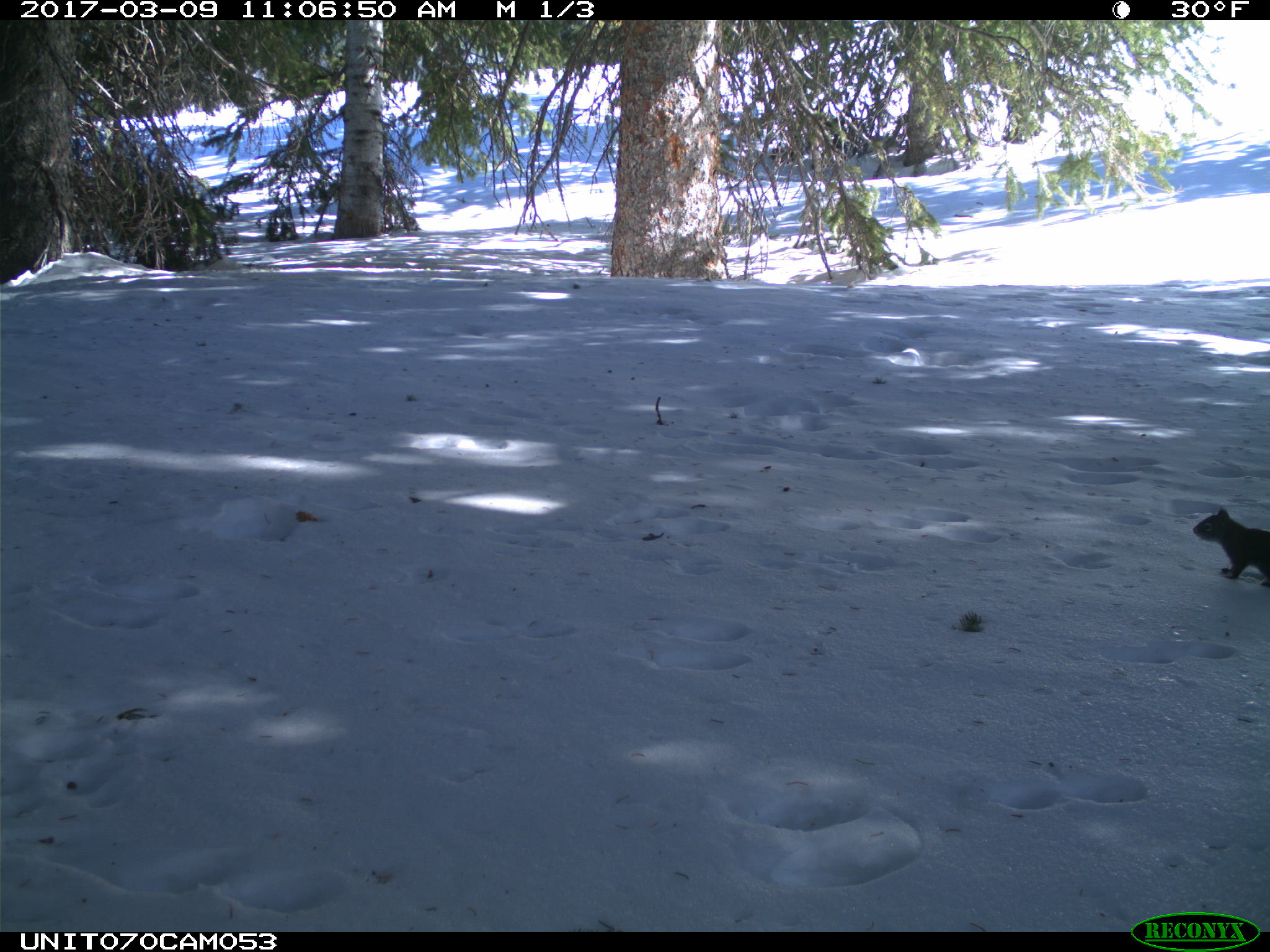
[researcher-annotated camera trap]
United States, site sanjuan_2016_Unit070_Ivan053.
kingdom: Animalia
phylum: Chordata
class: Mammalia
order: Rodentia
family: Sciuridae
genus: Tamiasciurus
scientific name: Tamiasciurus hudsonicus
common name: american red squirrel